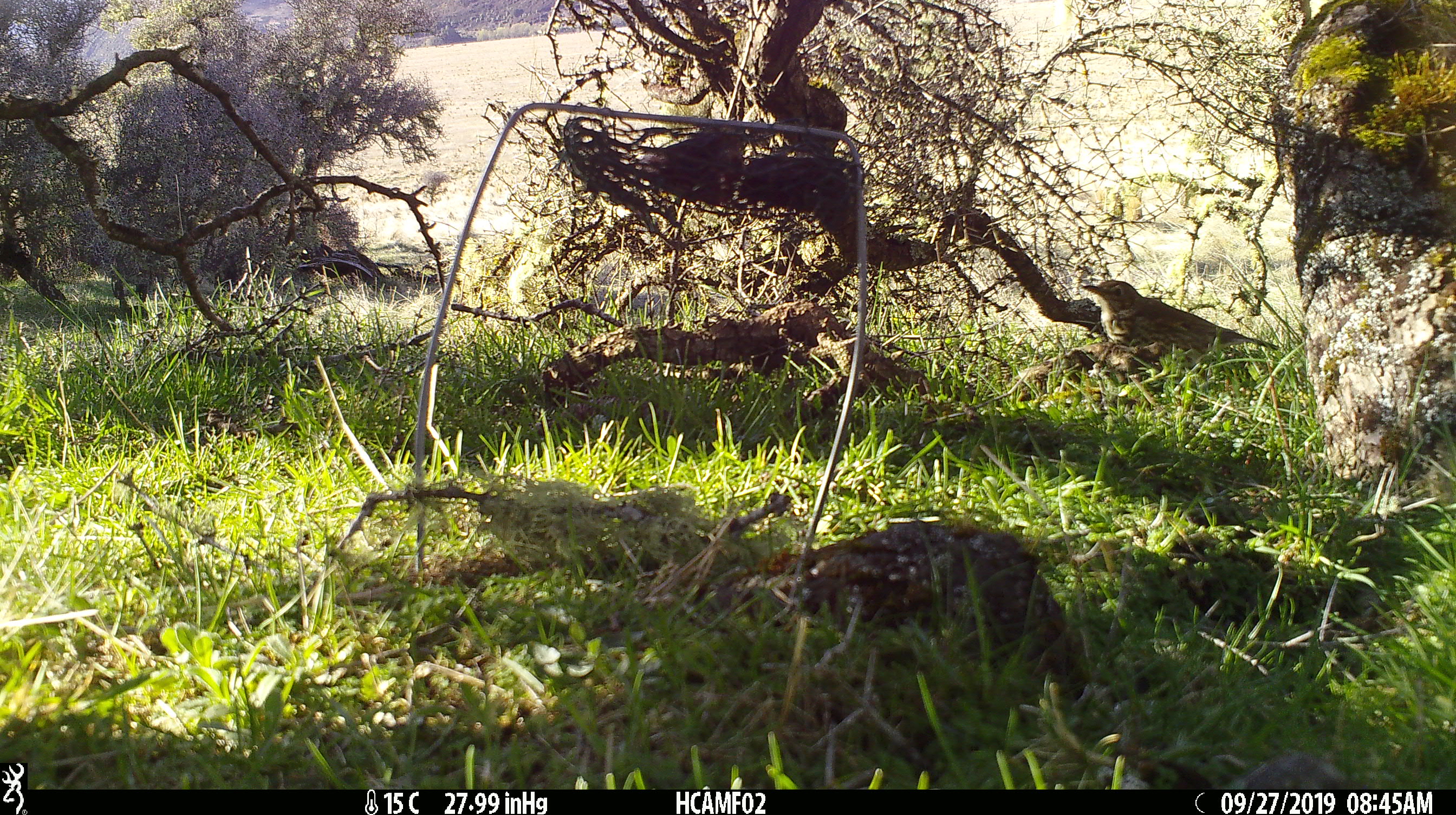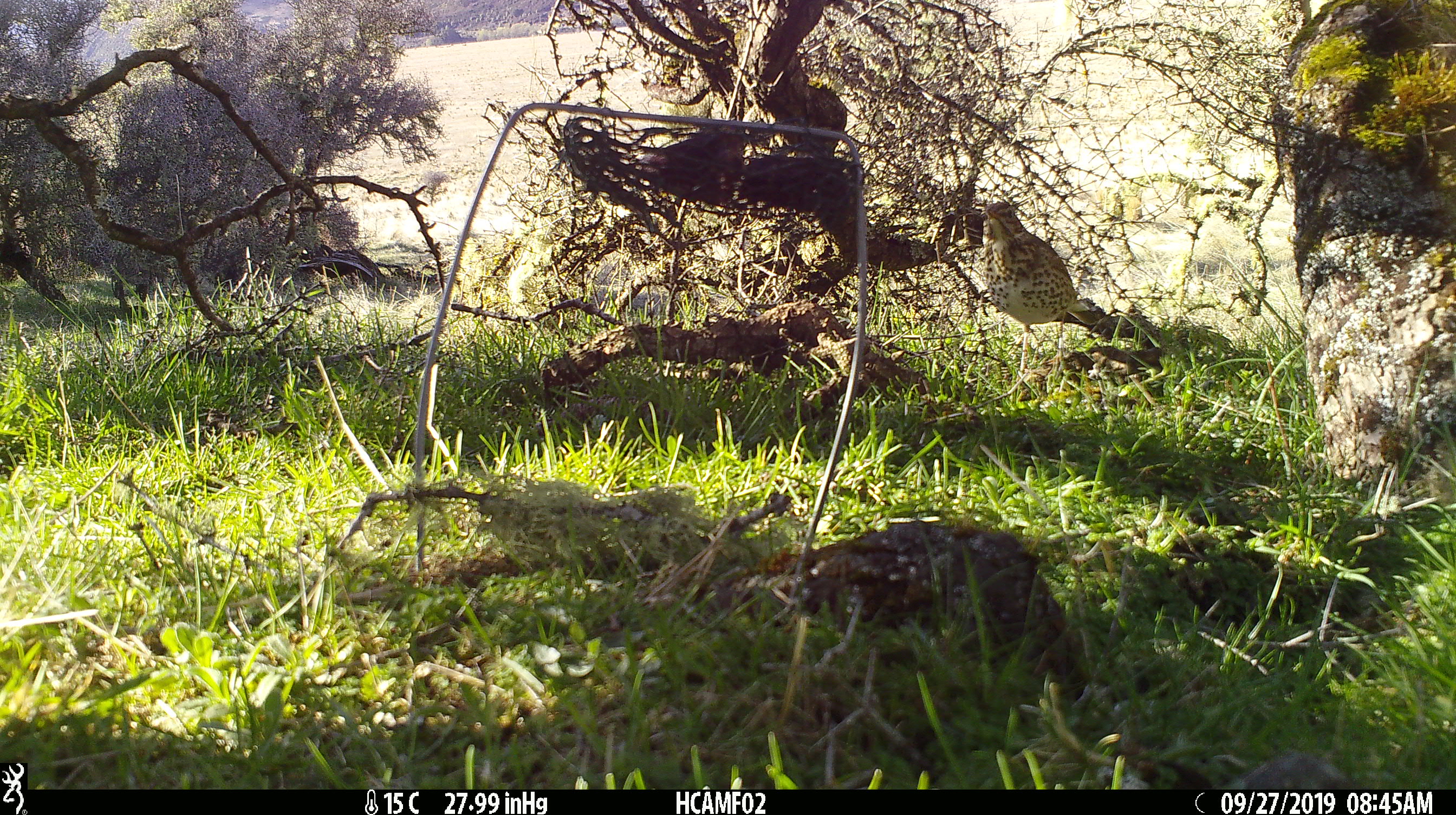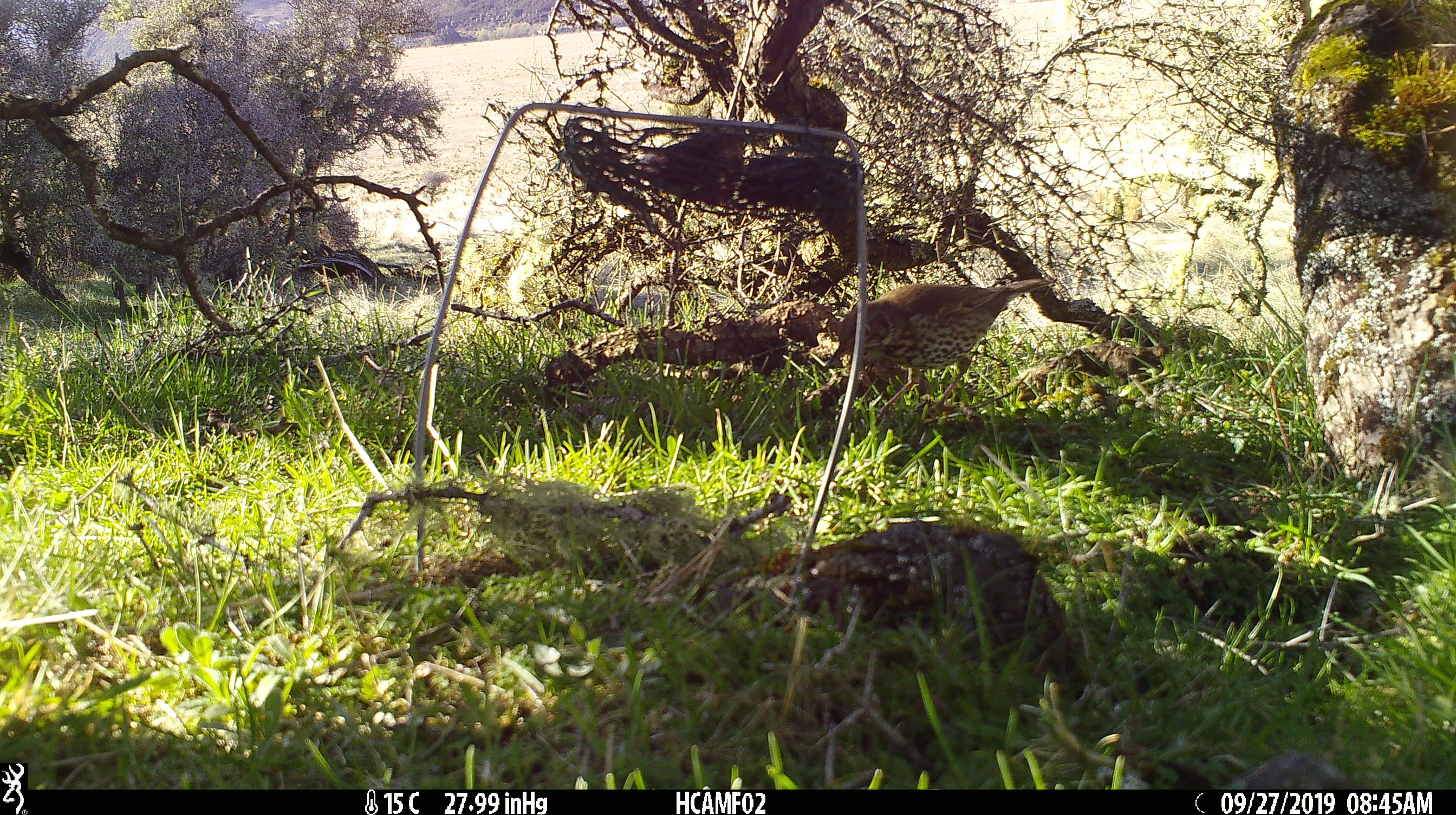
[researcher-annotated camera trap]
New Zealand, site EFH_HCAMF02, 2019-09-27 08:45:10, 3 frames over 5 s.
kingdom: Animalia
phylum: Chordata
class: Aves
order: Passeriformes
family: Turdidae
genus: Turdus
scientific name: Turdus philomelos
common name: song thrush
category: thrush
Thrush (song thrush) (Turdus philomelos).